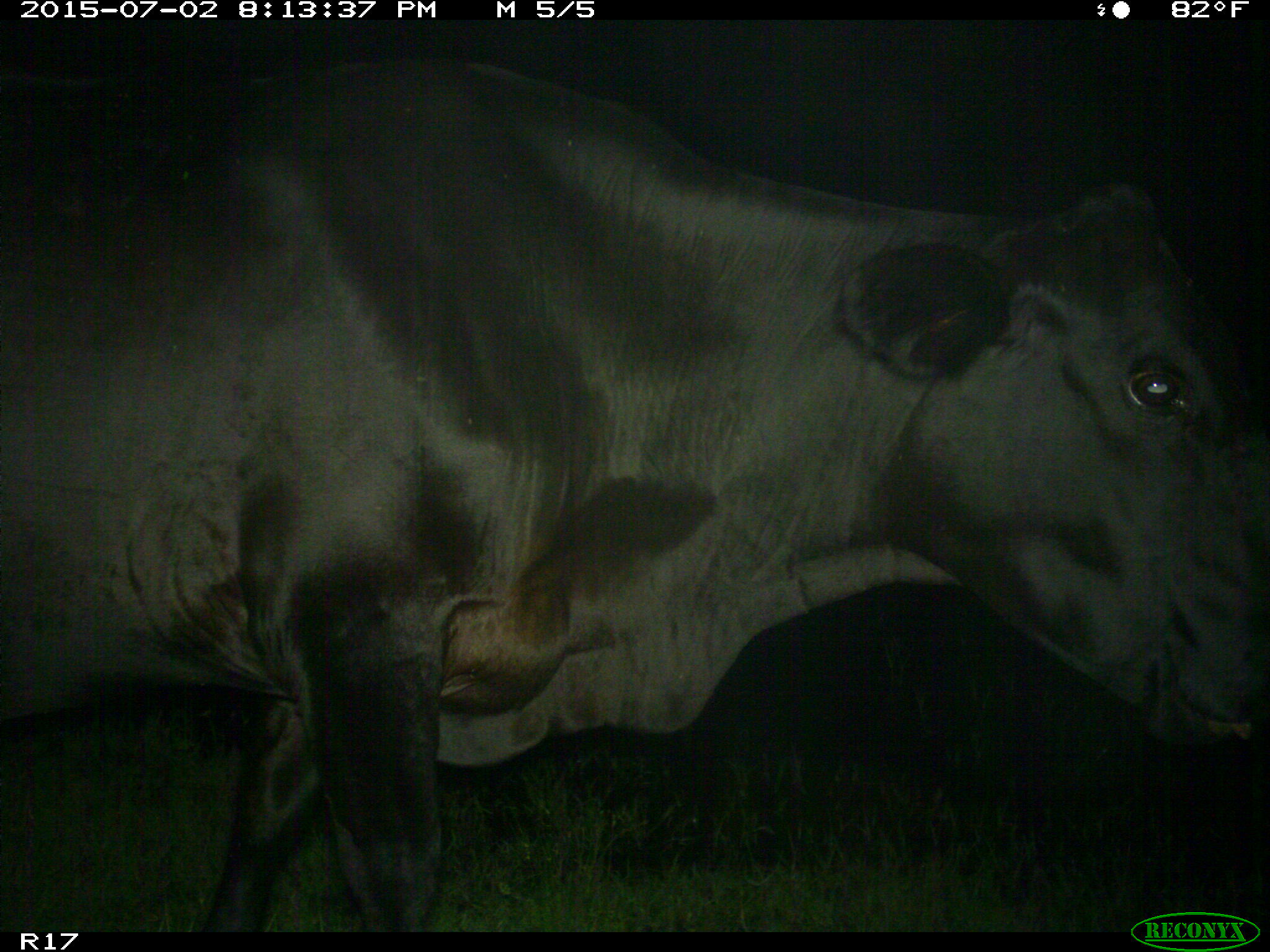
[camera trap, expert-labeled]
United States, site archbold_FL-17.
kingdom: Animalia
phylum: Chordata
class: Mammalia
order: Artiodactyla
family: Bovidae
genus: Bos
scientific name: Bos taurus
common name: domestic cow